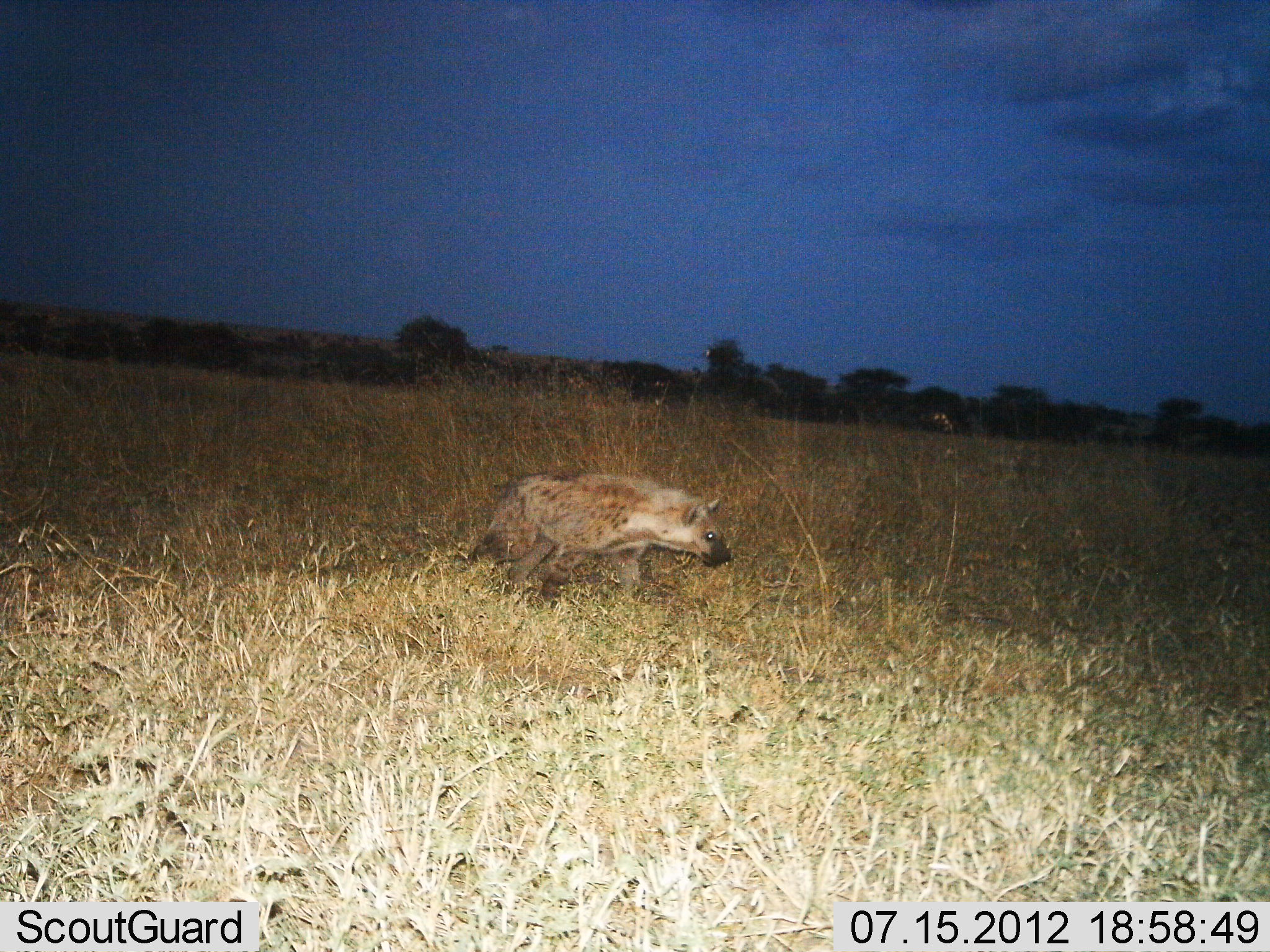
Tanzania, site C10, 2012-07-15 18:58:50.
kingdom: Animalia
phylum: Chordata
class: Mammalia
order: Carnivora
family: Hyaenidae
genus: Crocuta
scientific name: Crocuta crocuta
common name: spotted hyena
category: hyenaspotted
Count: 1.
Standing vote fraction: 0%.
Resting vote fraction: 0%.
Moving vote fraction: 100%.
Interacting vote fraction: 0%.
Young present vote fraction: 0%.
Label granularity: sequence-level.